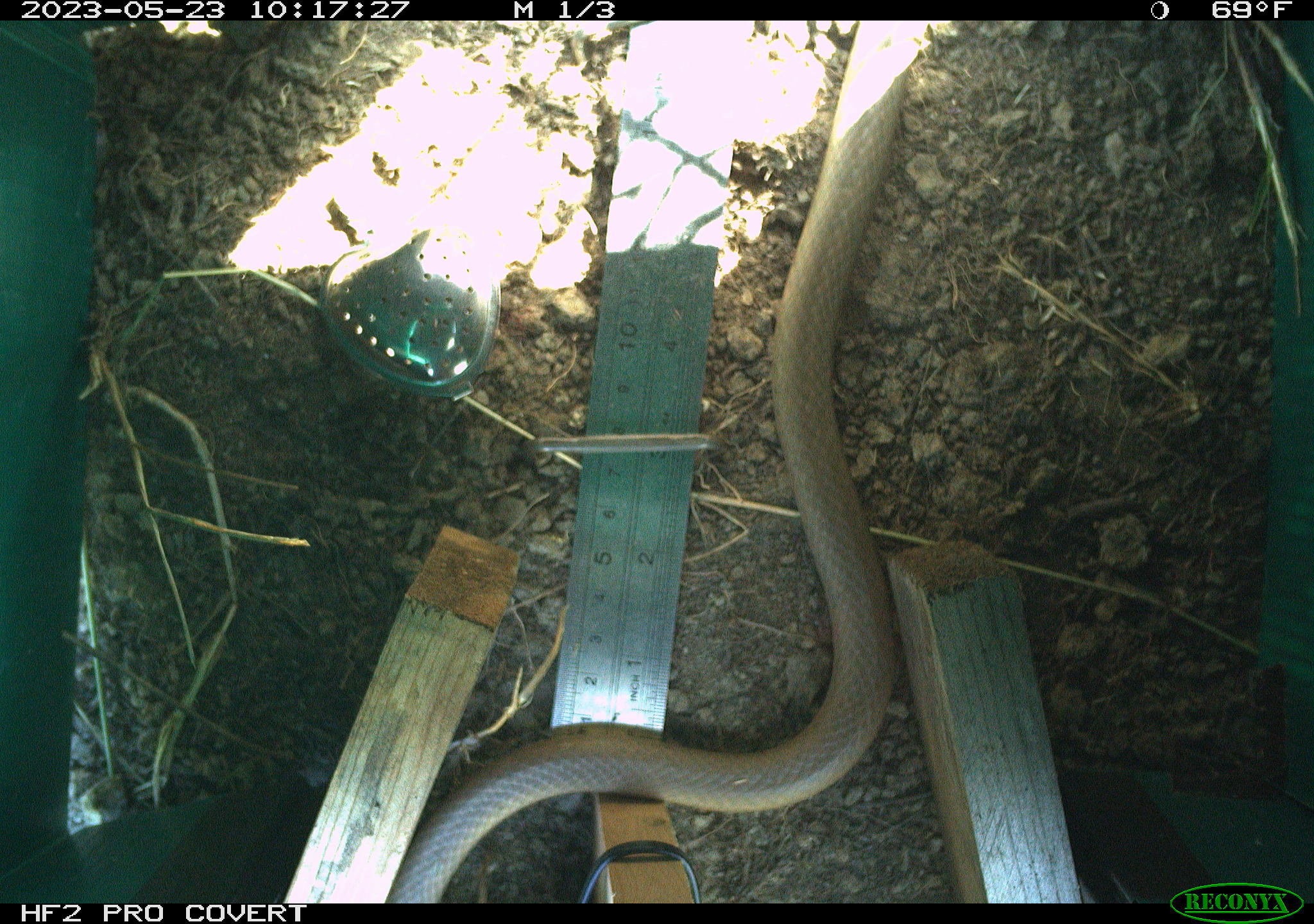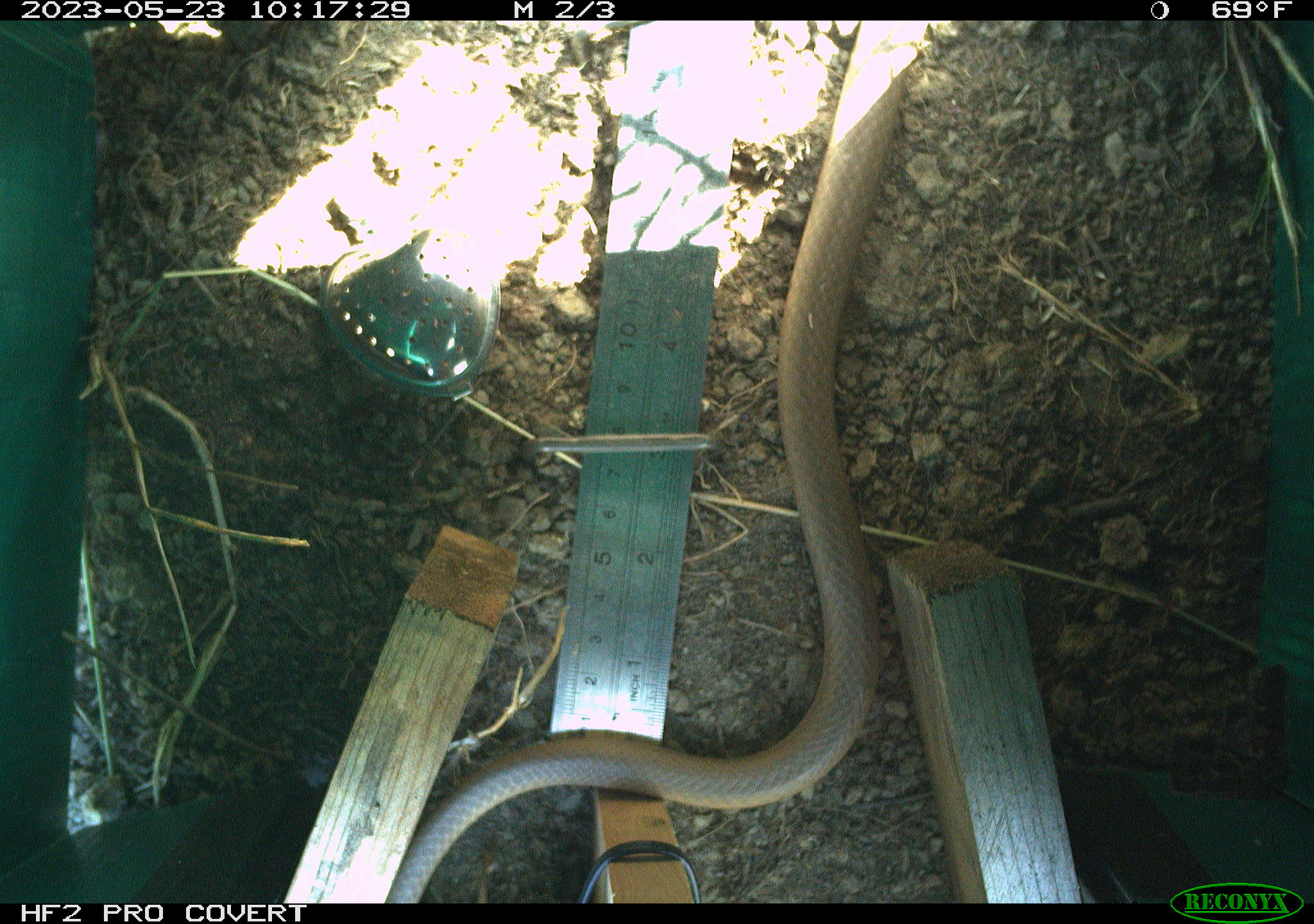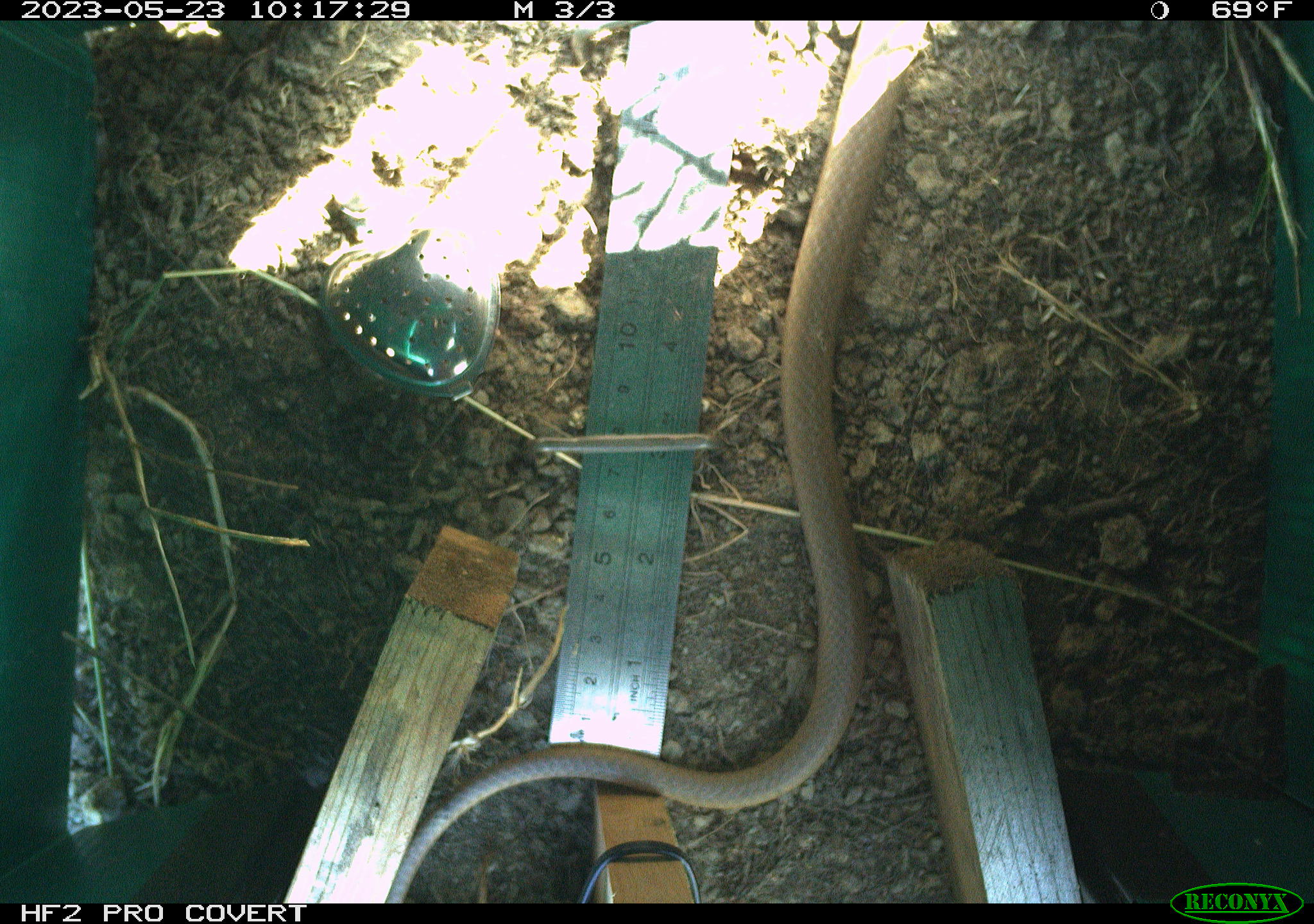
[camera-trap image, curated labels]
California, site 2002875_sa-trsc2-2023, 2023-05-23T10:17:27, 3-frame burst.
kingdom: Animalia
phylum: Chordata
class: Reptilia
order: Squamata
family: Colubridae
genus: Coluber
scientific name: Coluber constrictor mormon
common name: western yellow-bellied racer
Western yellow-bellied racer (Coluber constrictor mormon).